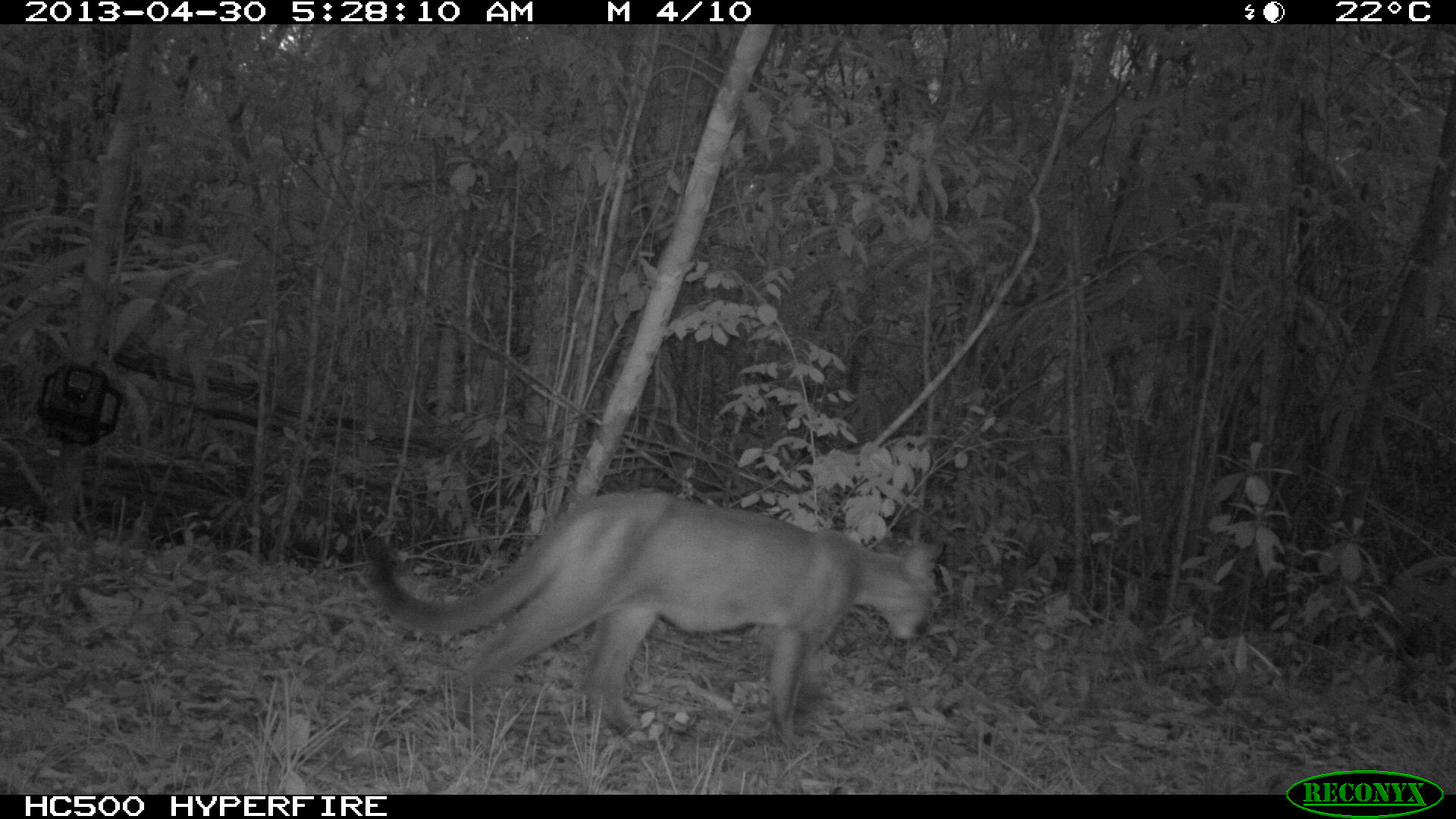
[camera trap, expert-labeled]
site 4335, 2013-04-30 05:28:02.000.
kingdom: Animalia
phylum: Chordata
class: Mammalia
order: Carnivora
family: Felidae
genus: Puma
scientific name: Puma concolor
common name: mountain lion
Puma concolor (mountain lion), count 1.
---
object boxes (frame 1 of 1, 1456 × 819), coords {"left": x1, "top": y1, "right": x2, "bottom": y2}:
puma concolor: {"left": 363, "top": 490, "right": 942, "bottom": 752}